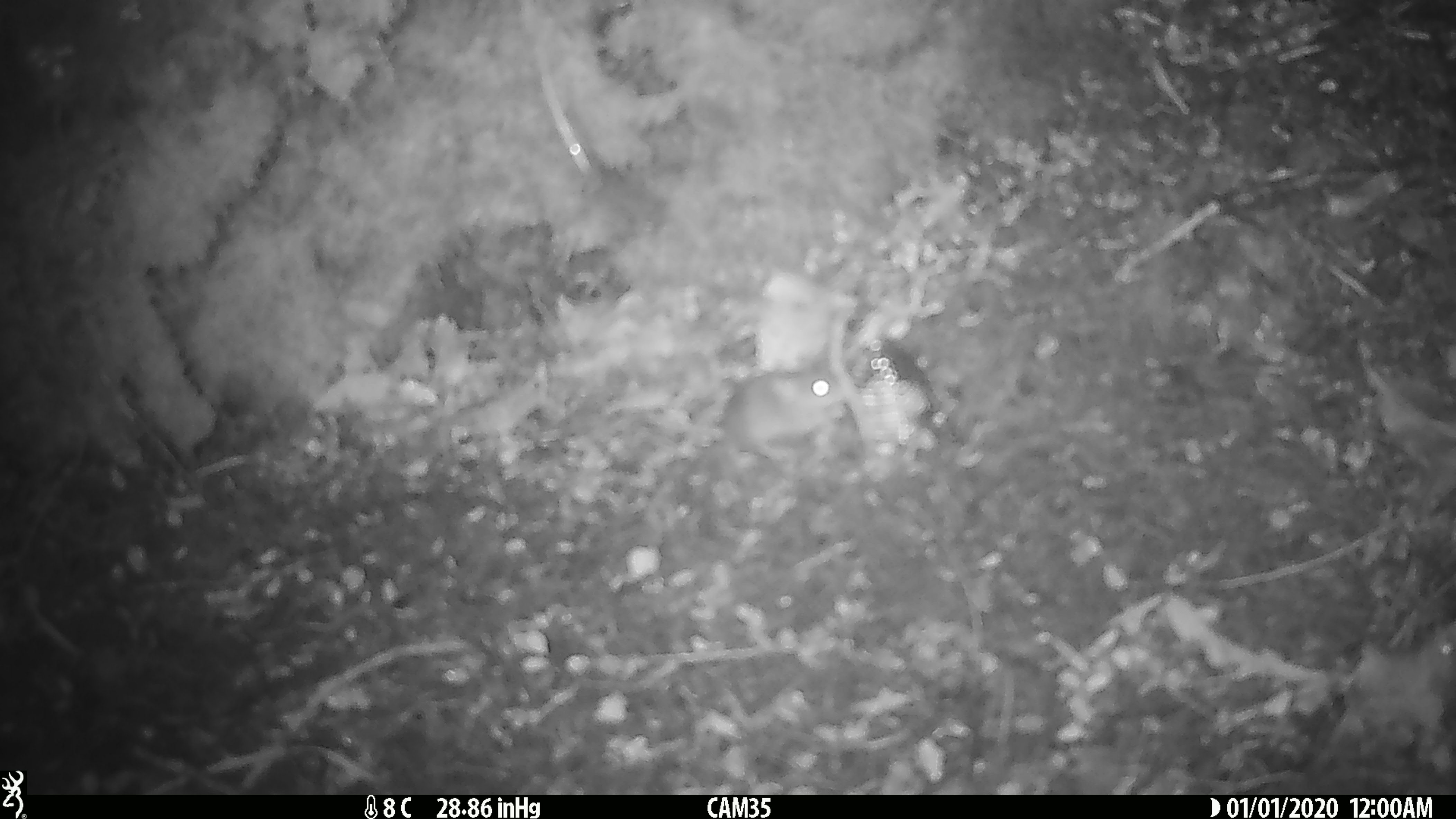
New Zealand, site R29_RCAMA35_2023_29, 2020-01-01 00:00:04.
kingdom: Animalia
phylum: Chordata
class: Mammalia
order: Rodentia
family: Muridae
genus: Mus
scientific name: Mus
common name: mouse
Mouse (Mus).